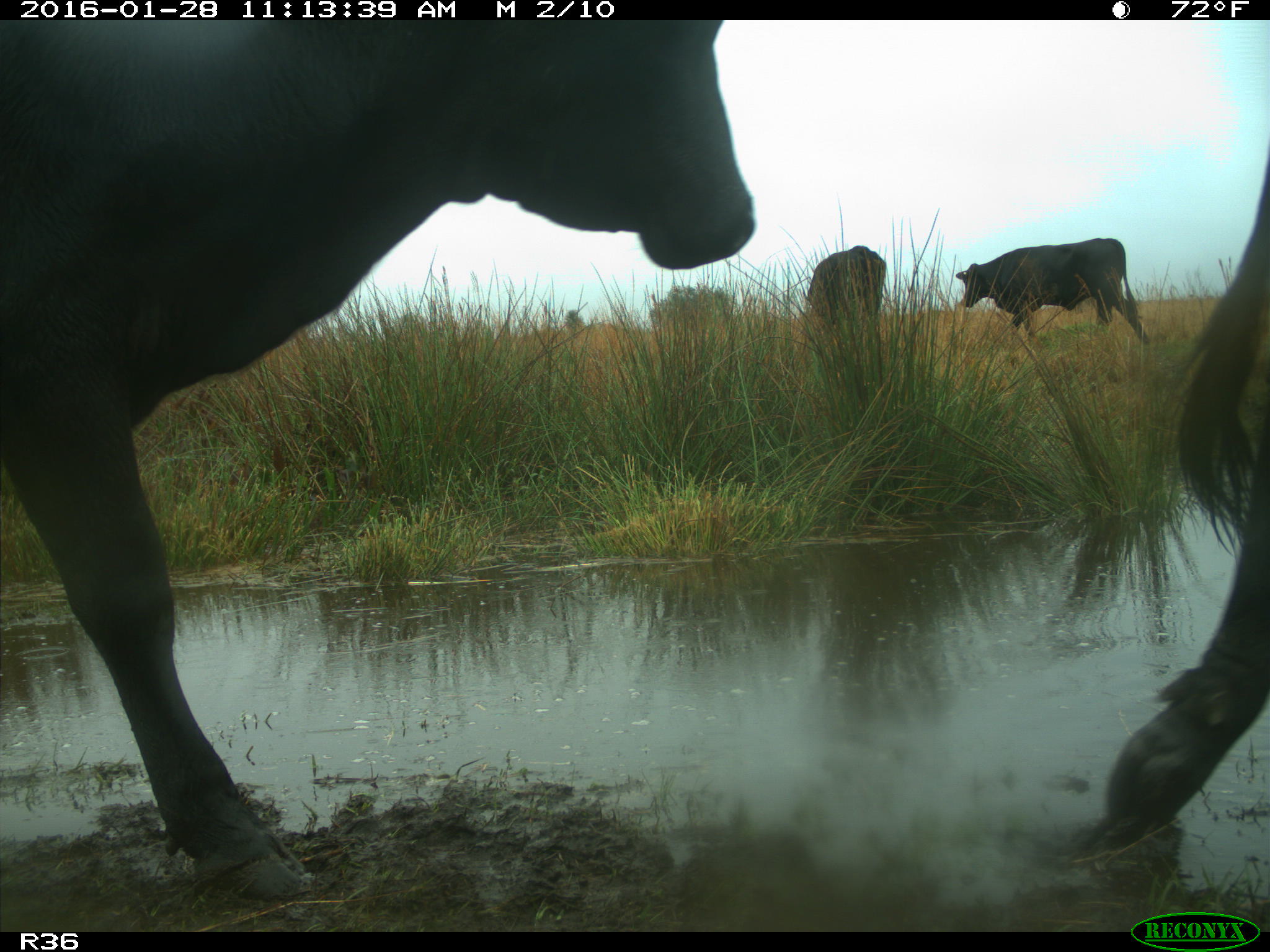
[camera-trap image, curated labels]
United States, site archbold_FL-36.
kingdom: Animalia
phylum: Chordata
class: Mammalia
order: Artiodactyla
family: Bovidae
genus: Bos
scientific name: Bos taurus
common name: domestic cow